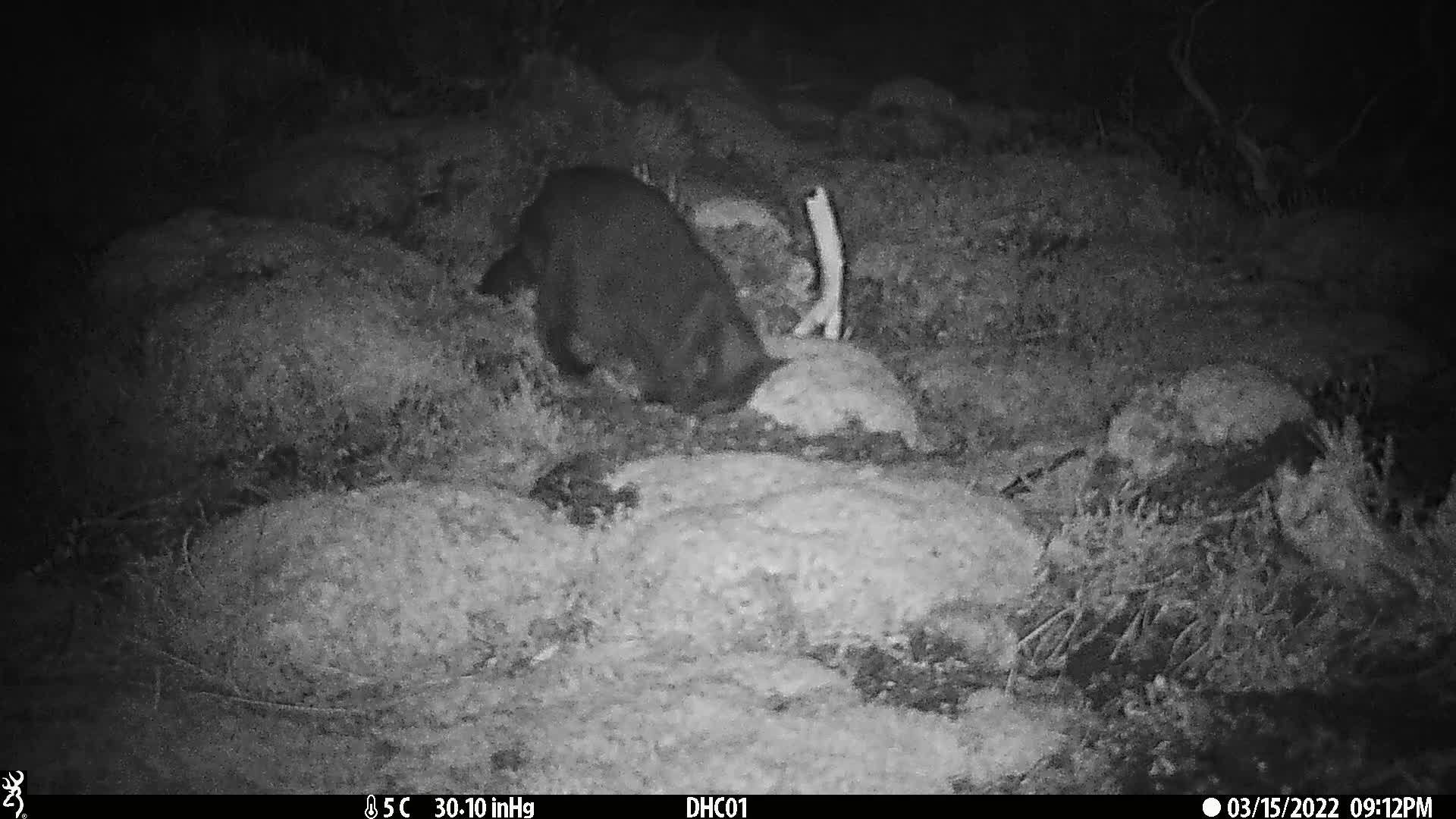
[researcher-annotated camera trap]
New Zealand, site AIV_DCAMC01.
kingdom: Animalia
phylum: Chordata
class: Mammalia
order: Carnivora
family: Felidae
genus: Felis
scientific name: Felis catus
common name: domestic cat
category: cat